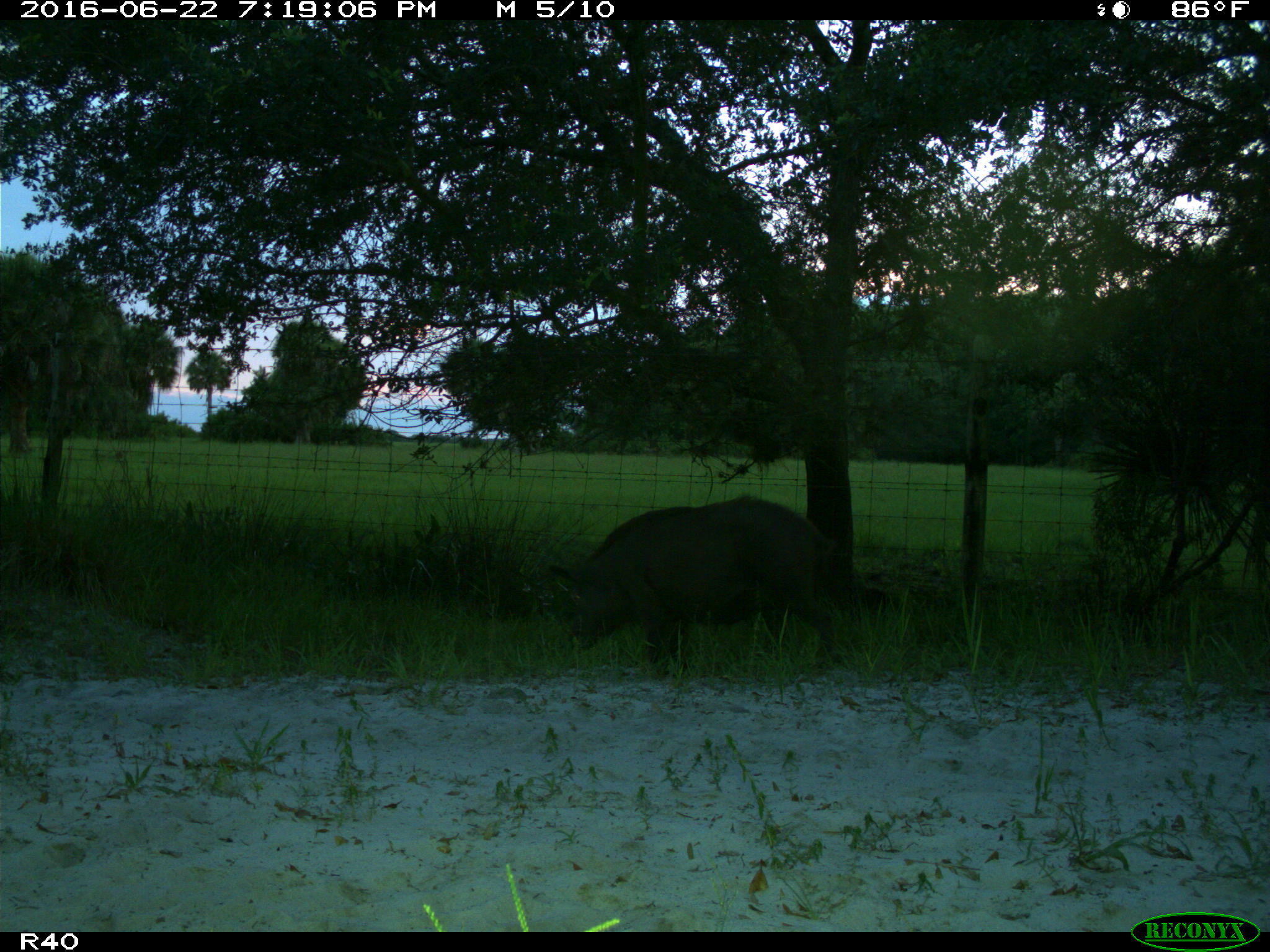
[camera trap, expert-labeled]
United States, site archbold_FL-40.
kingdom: Animalia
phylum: Chordata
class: Mammalia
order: Artiodactyla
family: Suidae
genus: Sus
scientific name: Sus scrofa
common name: wild boar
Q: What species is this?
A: Sus scrofa (wild boar).